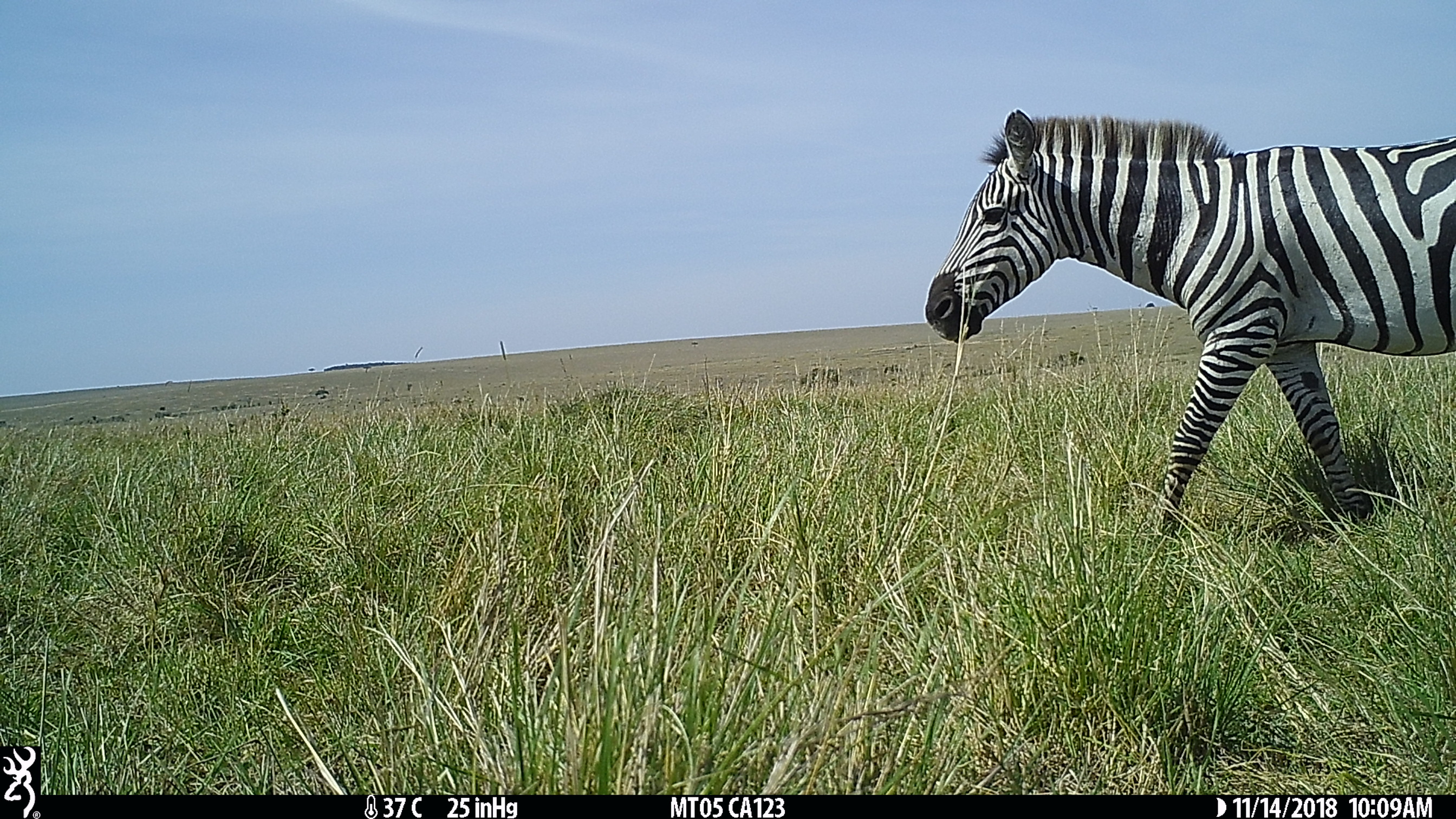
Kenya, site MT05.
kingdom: Animalia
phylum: Chordata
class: Mammalia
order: Perissodactyla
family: Equidae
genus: Equus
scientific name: Equus quagga burchellii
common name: burchell's zebra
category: zebra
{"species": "zebra (burchell's zebra) (Equus quagga burchellii)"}